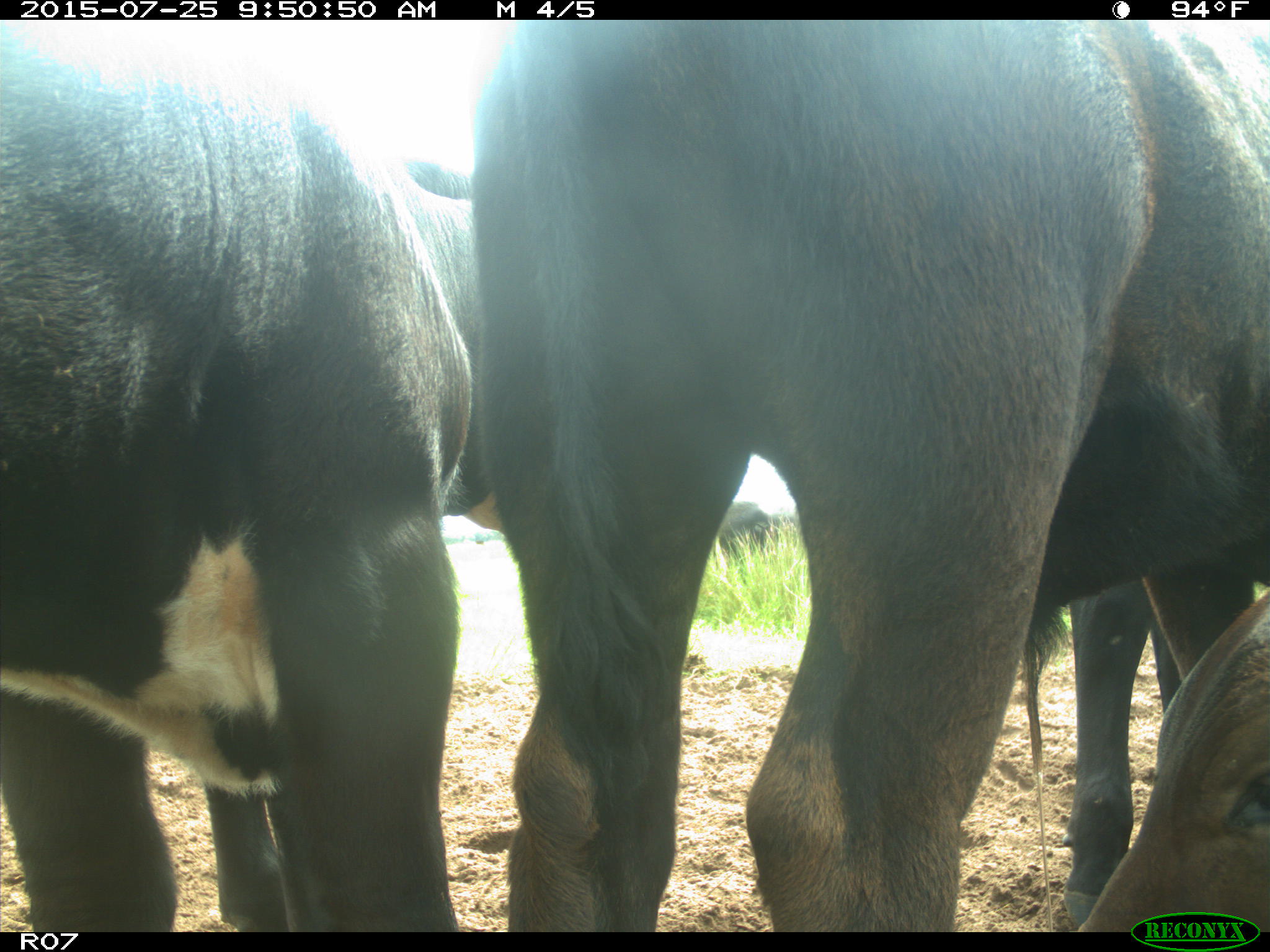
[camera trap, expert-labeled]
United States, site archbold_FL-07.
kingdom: Animalia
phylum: Chordata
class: Mammalia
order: Artiodactyla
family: Bovidae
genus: Bos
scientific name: Bos taurus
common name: domestic cow